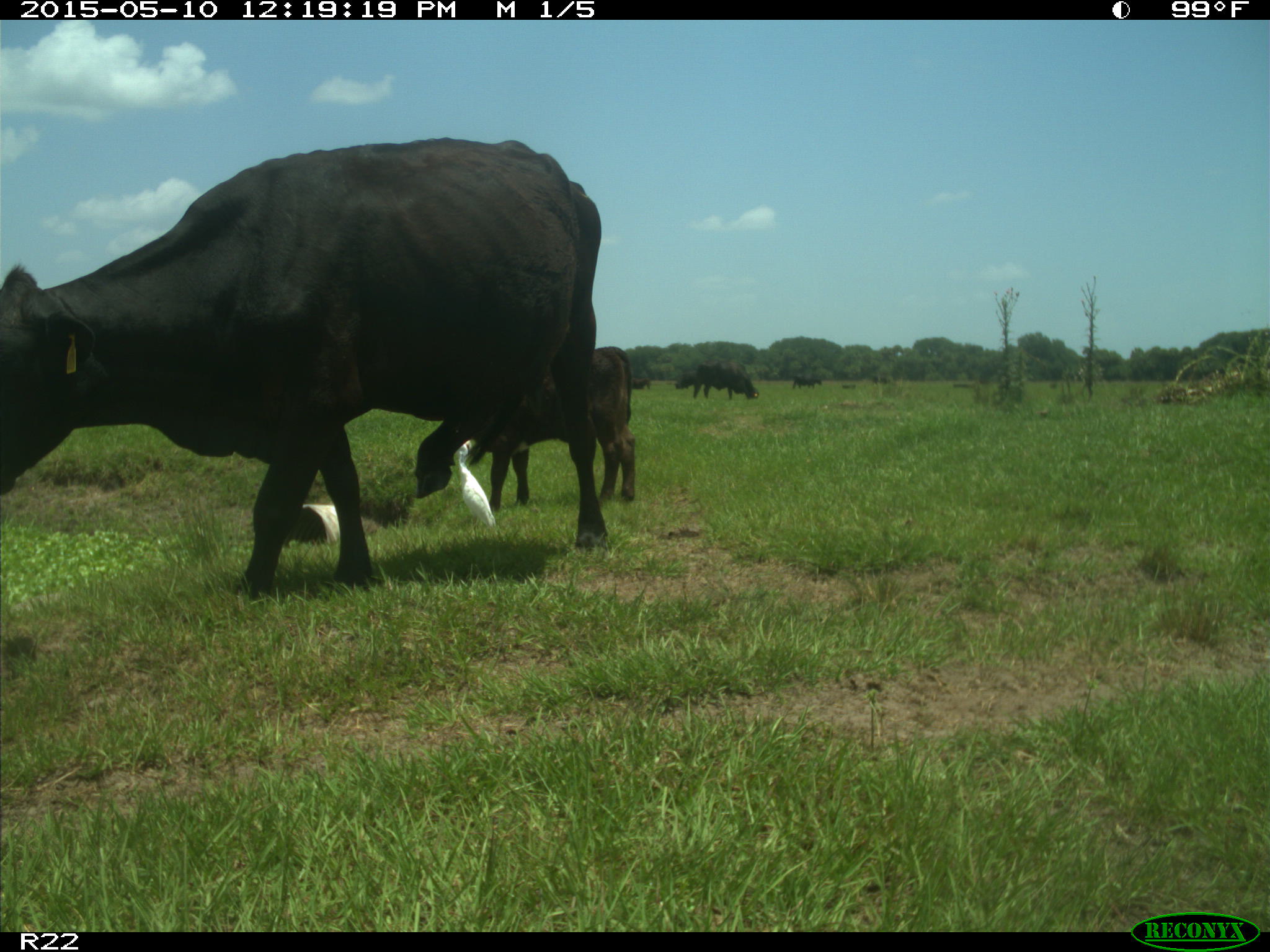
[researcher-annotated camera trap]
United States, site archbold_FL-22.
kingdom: Animalia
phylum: Chordata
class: Mammalia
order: Artiodactyla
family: Bovidae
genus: Bos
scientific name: Bos taurus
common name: domestic cow